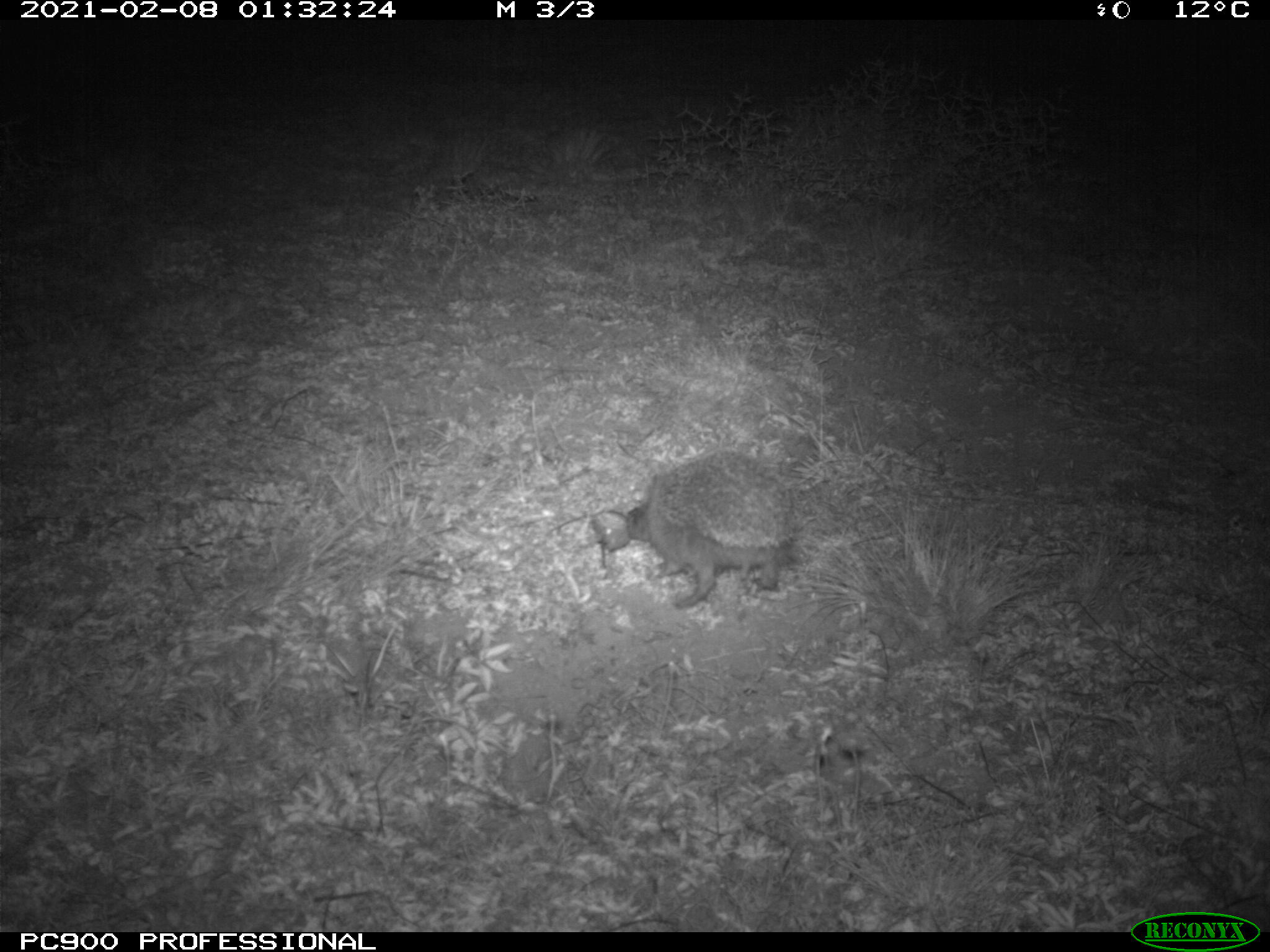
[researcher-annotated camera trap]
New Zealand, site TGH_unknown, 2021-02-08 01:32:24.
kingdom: Animalia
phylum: Chordata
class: Mammalia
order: Eulipotyphla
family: Erinaceidae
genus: Erinaceus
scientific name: Erinaceus europaeus europaeus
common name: european hedgehog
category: hedgehog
Hedgehog (european hedgehog) (Erinaceus europaeus europaeus).